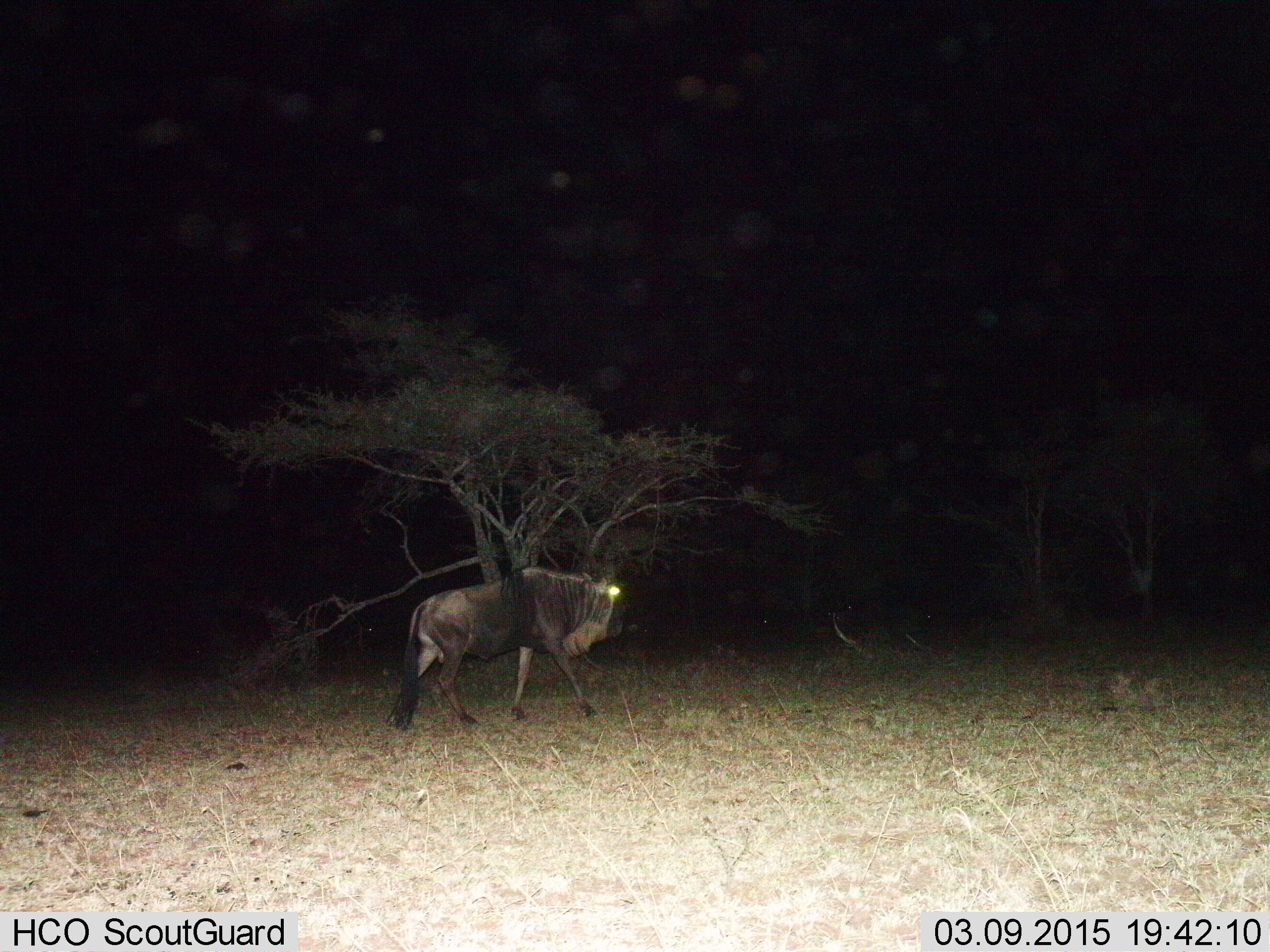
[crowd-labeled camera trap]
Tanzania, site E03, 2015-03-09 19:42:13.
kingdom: Animalia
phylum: Chordata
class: Mammalia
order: Artiodactyla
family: Bovidae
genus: Connochaetes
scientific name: Connochaetes taurinus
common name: blue wildebeest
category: wildebeest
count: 1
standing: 10%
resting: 0%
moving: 90%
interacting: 0%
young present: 0%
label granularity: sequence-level